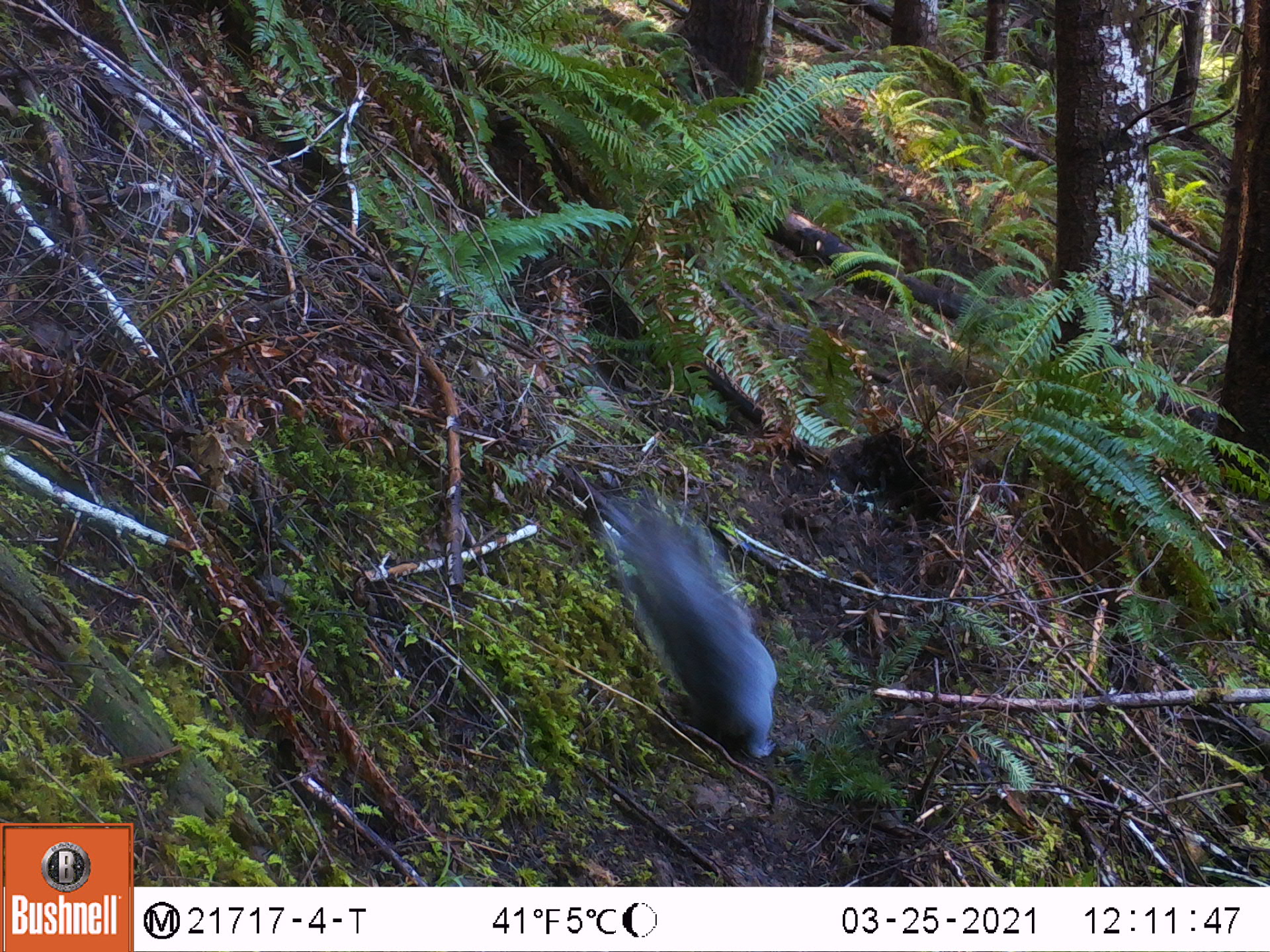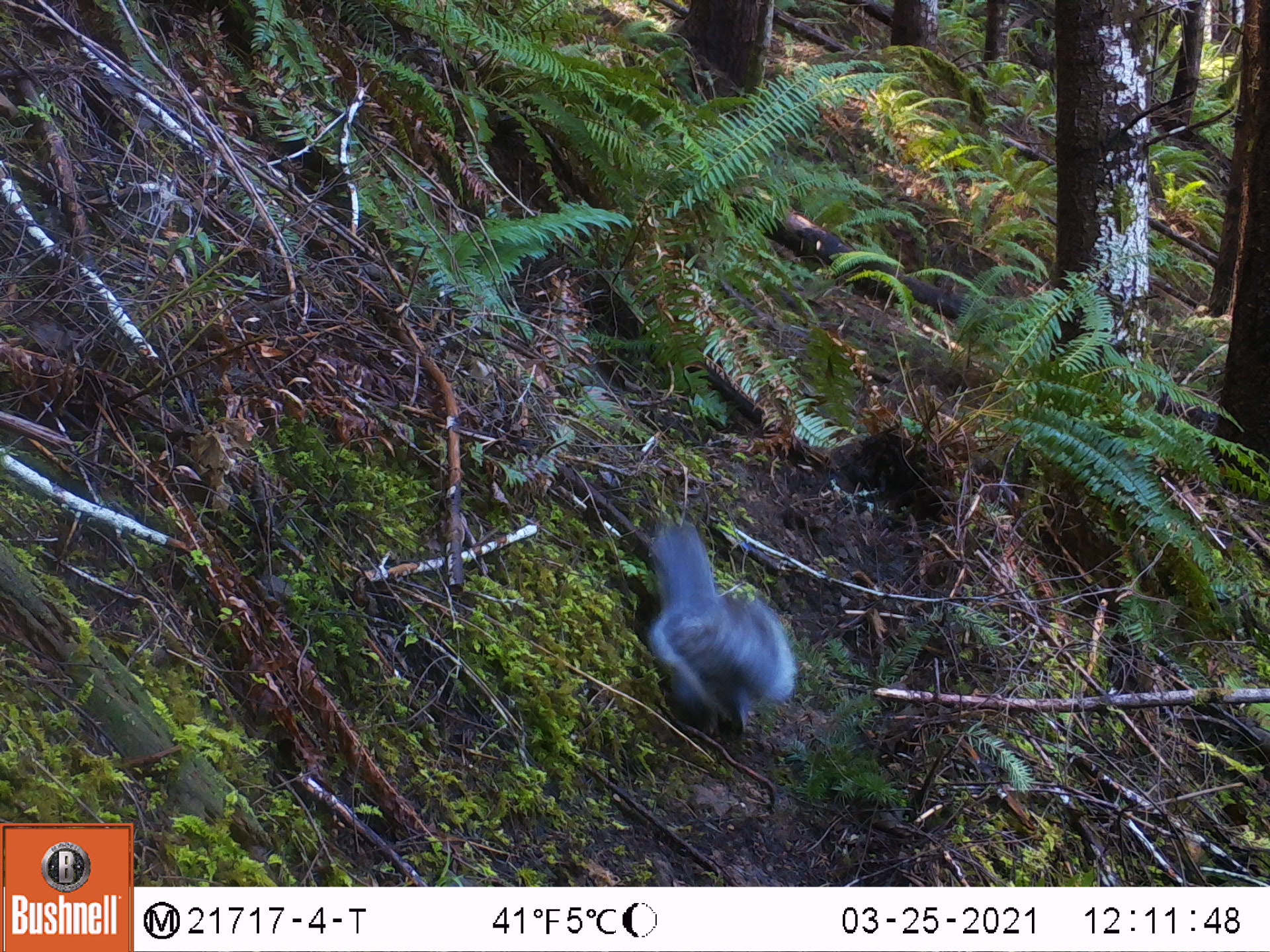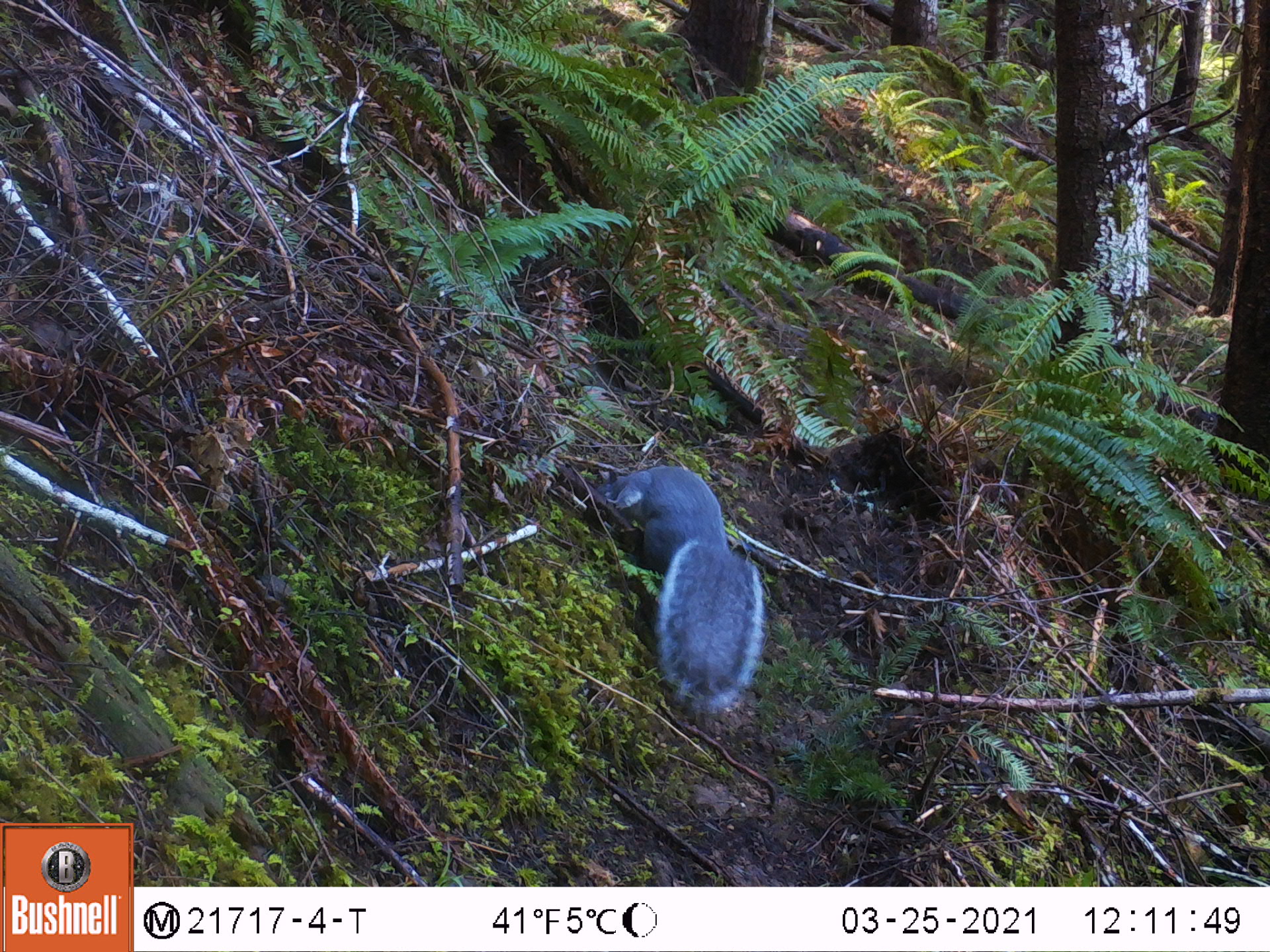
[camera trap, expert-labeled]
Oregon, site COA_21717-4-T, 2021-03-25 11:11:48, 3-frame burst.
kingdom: Animalia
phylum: Chordata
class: Mammalia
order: Rodentia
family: Sciuridae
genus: Sciurus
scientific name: Sciurus griseus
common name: western gray squirrel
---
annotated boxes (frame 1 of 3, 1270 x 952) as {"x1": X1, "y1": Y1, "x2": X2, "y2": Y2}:
western gray squirrel: {"x1": 612, "y1": 495, "x2": 783, "y2": 758}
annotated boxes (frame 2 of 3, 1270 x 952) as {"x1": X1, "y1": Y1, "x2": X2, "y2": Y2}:
western gray squirrel: {"x1": 630, "y1": 510, "x2": 800, "y2": 740}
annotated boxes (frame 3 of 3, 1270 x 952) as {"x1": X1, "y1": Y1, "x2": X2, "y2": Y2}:
western gray squirrel: {"x1": 594, "y1": 448, "x2": 775, "y2": 713}